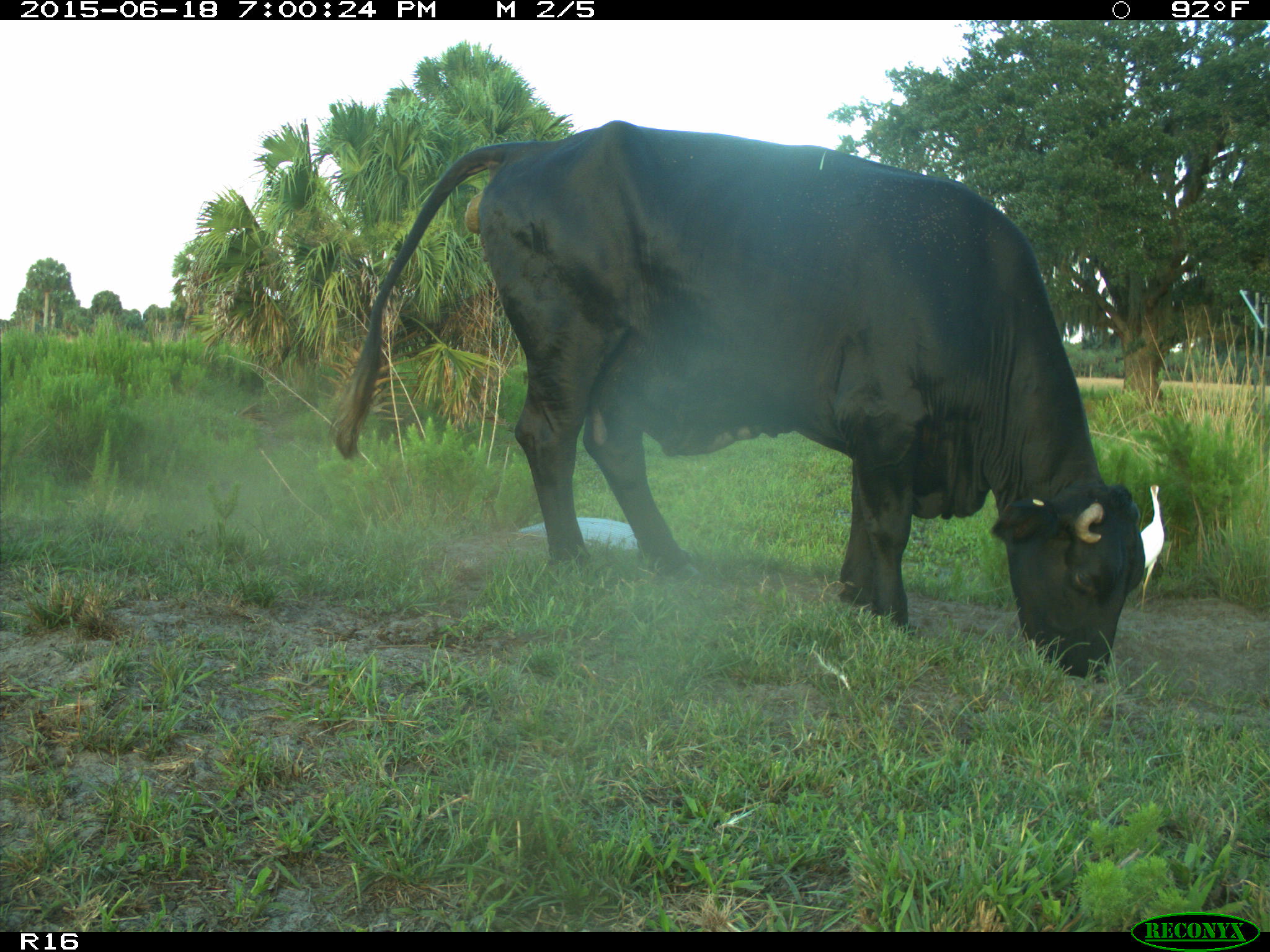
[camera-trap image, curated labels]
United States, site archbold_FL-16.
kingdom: Animalia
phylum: Chordata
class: Mammalia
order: Artiodactyla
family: Bovidae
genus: Bos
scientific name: Bos taurus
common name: domestic cow